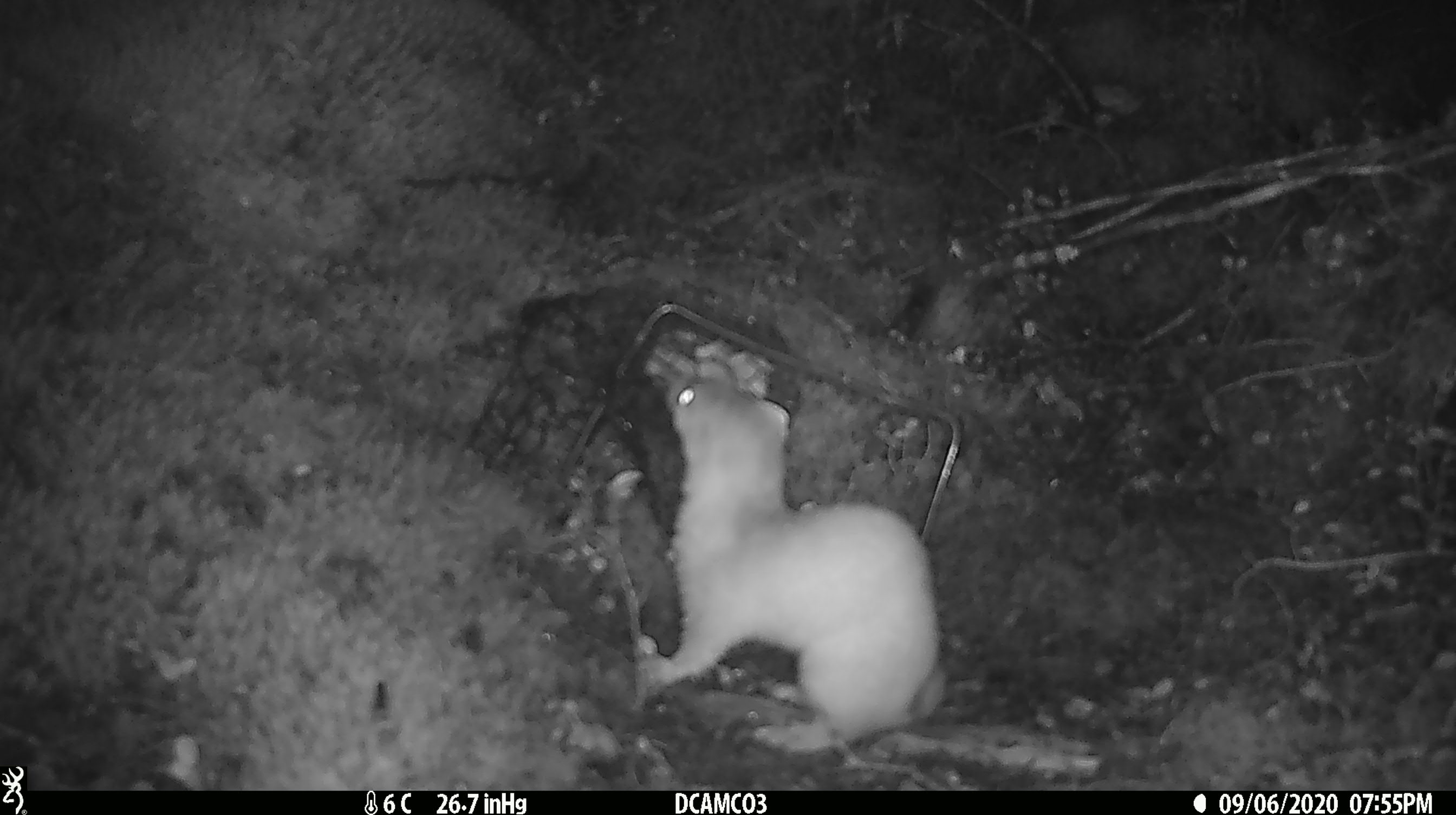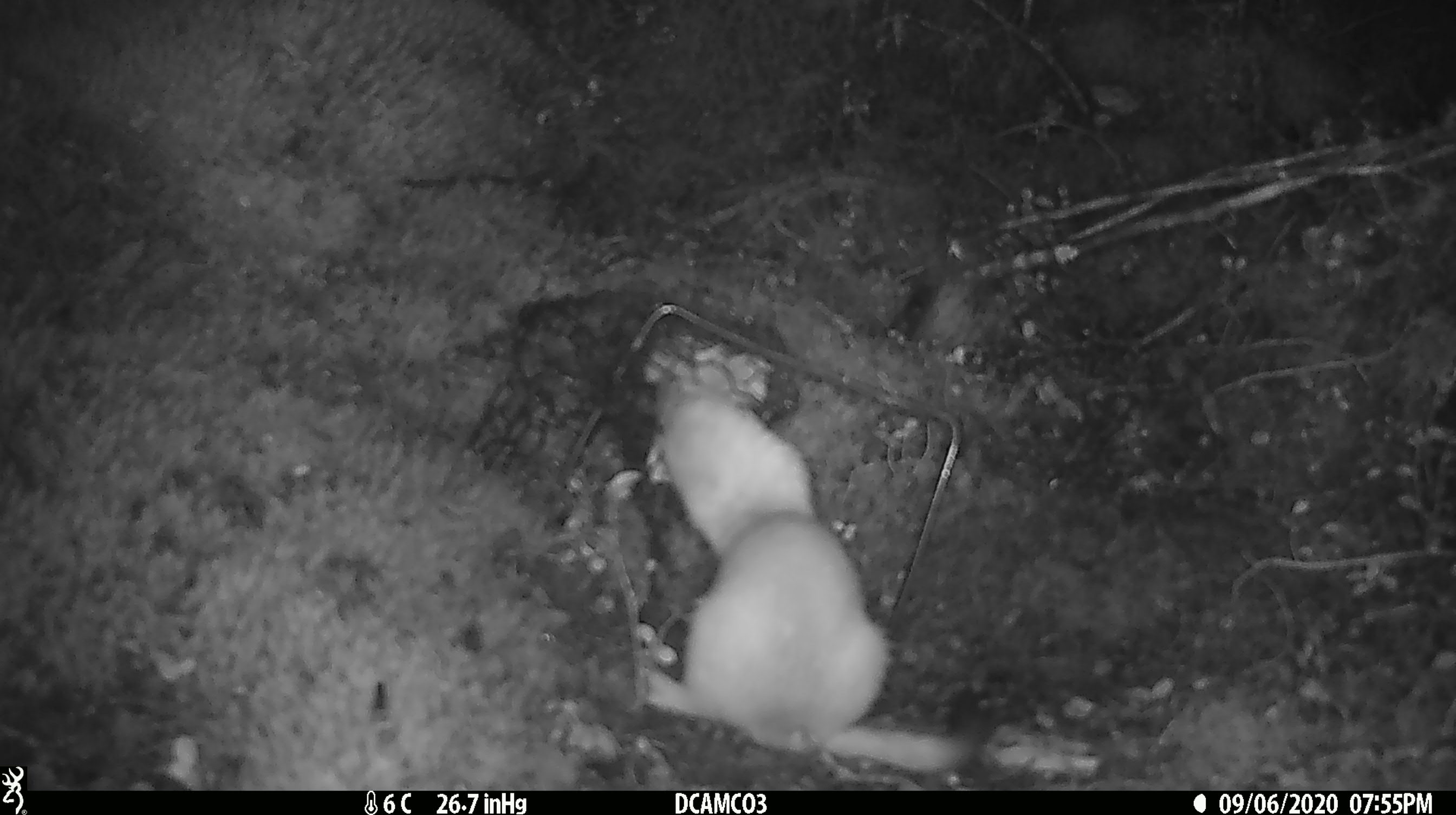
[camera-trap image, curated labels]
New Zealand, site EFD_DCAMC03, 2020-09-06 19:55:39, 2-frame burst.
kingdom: Animalia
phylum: Chordata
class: Mammalia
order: Carnivora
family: Mustelidae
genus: Mustela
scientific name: Mustela erminea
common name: stoat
Stoat (Mustela erminea).